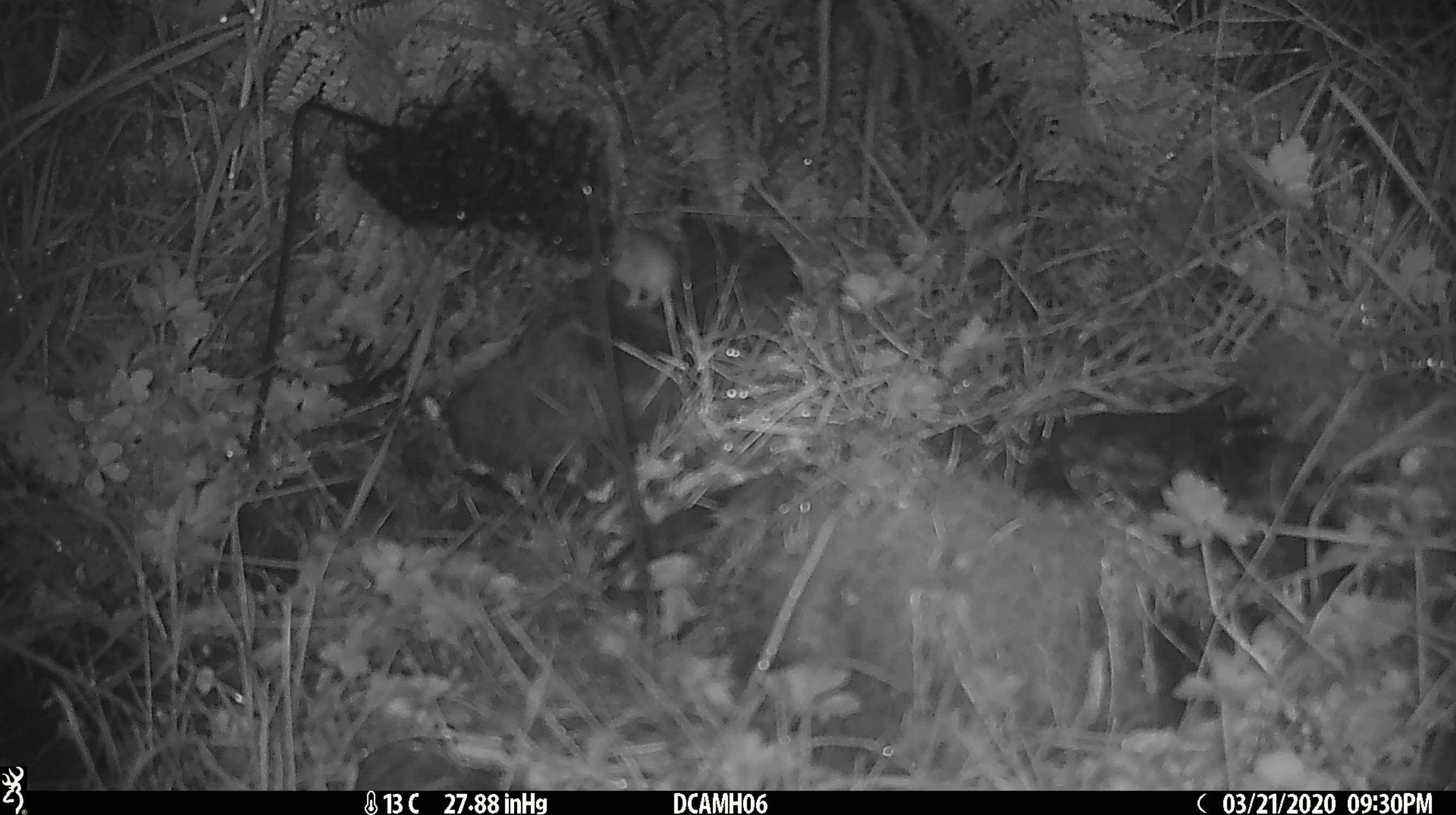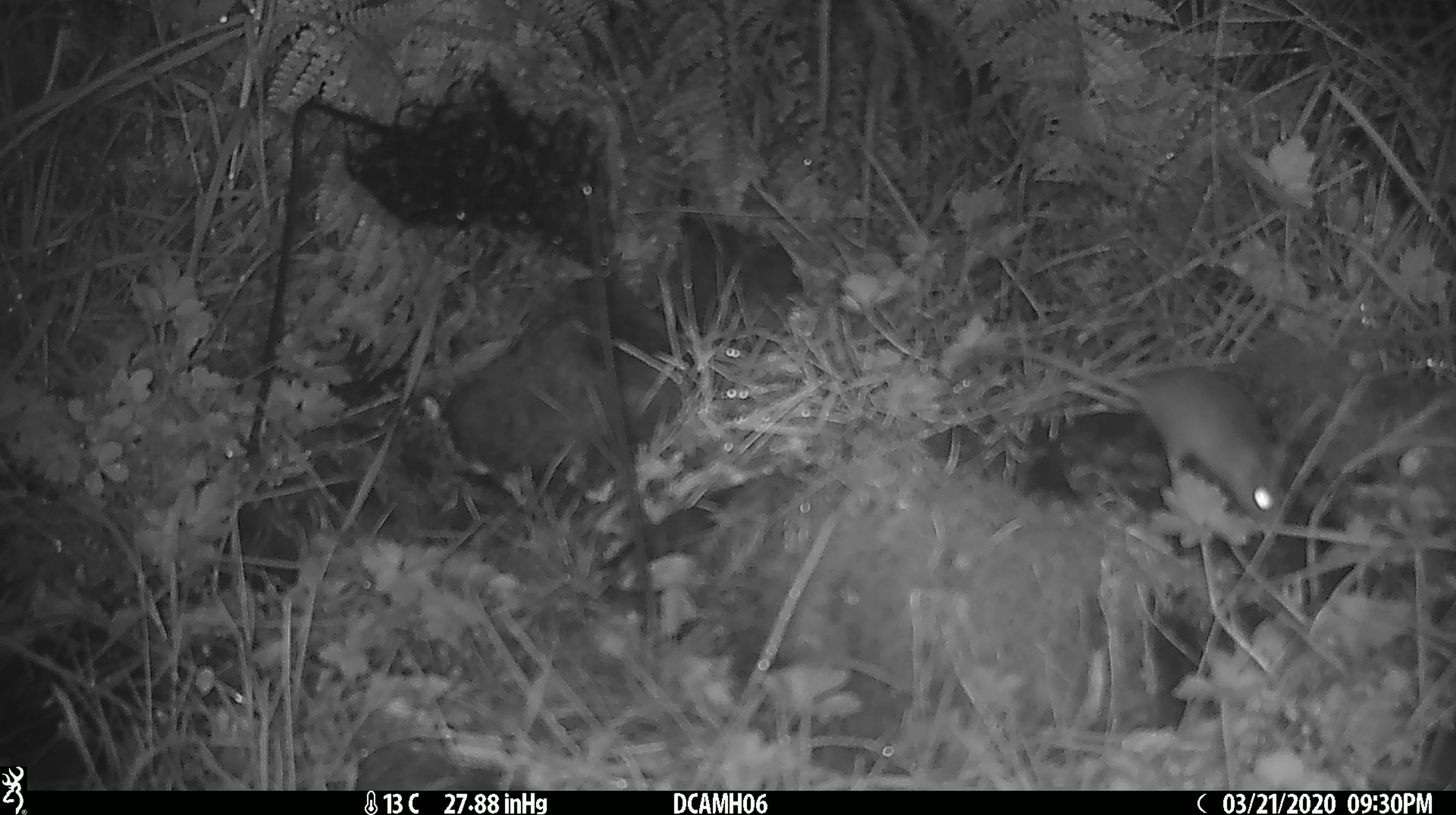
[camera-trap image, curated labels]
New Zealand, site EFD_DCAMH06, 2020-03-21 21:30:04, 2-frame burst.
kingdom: Animalia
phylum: Chordata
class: Mammalia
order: Rodentia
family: Muridae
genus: Mus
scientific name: Mus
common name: mouse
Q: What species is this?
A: Mouse (Mus).